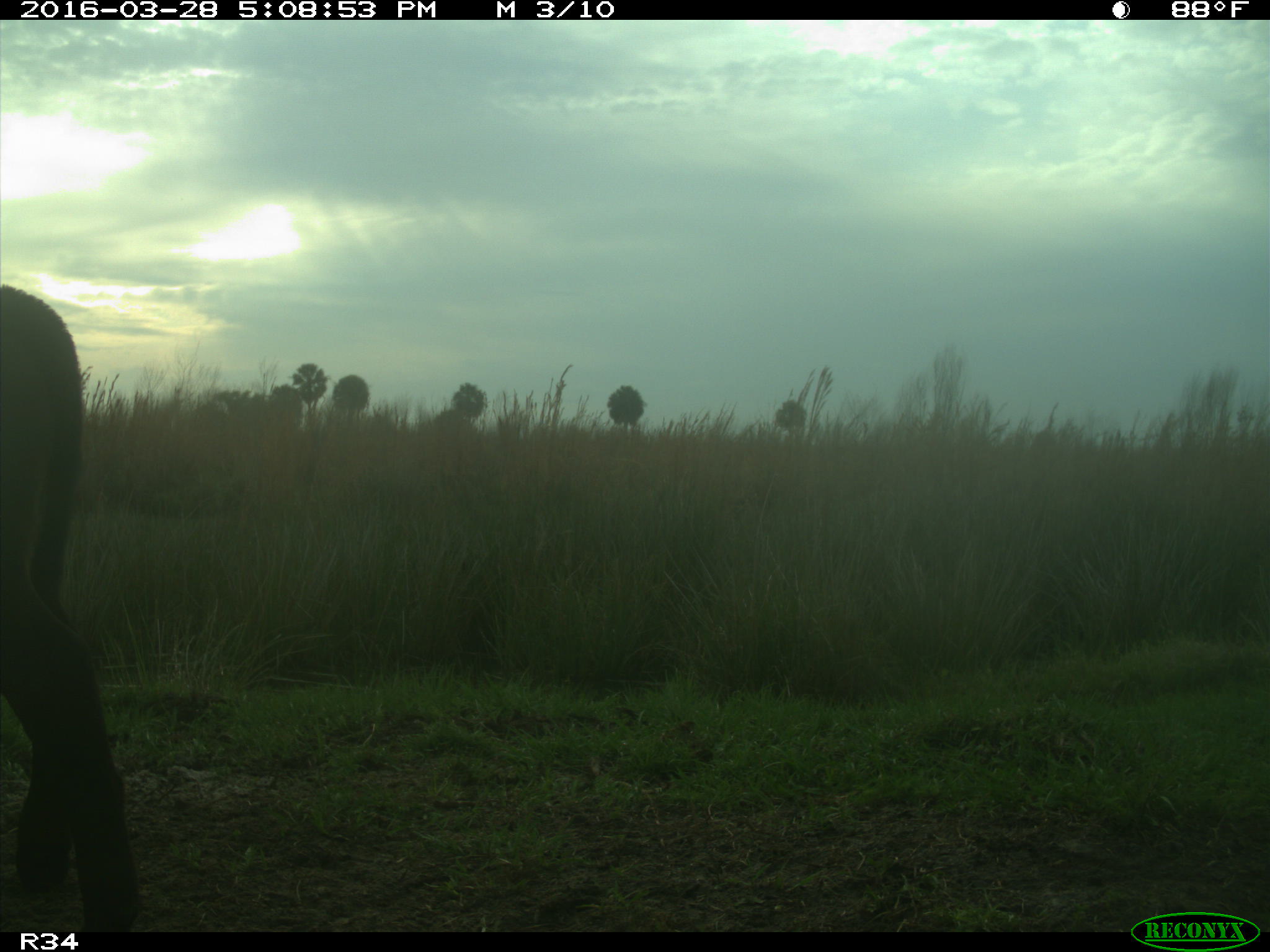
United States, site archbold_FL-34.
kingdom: Animalia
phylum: Chordata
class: Mammalia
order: Artiodactyla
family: Bovidae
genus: Bos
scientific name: Bos taurus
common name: domestic cow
Bos taurus (domestic cow).